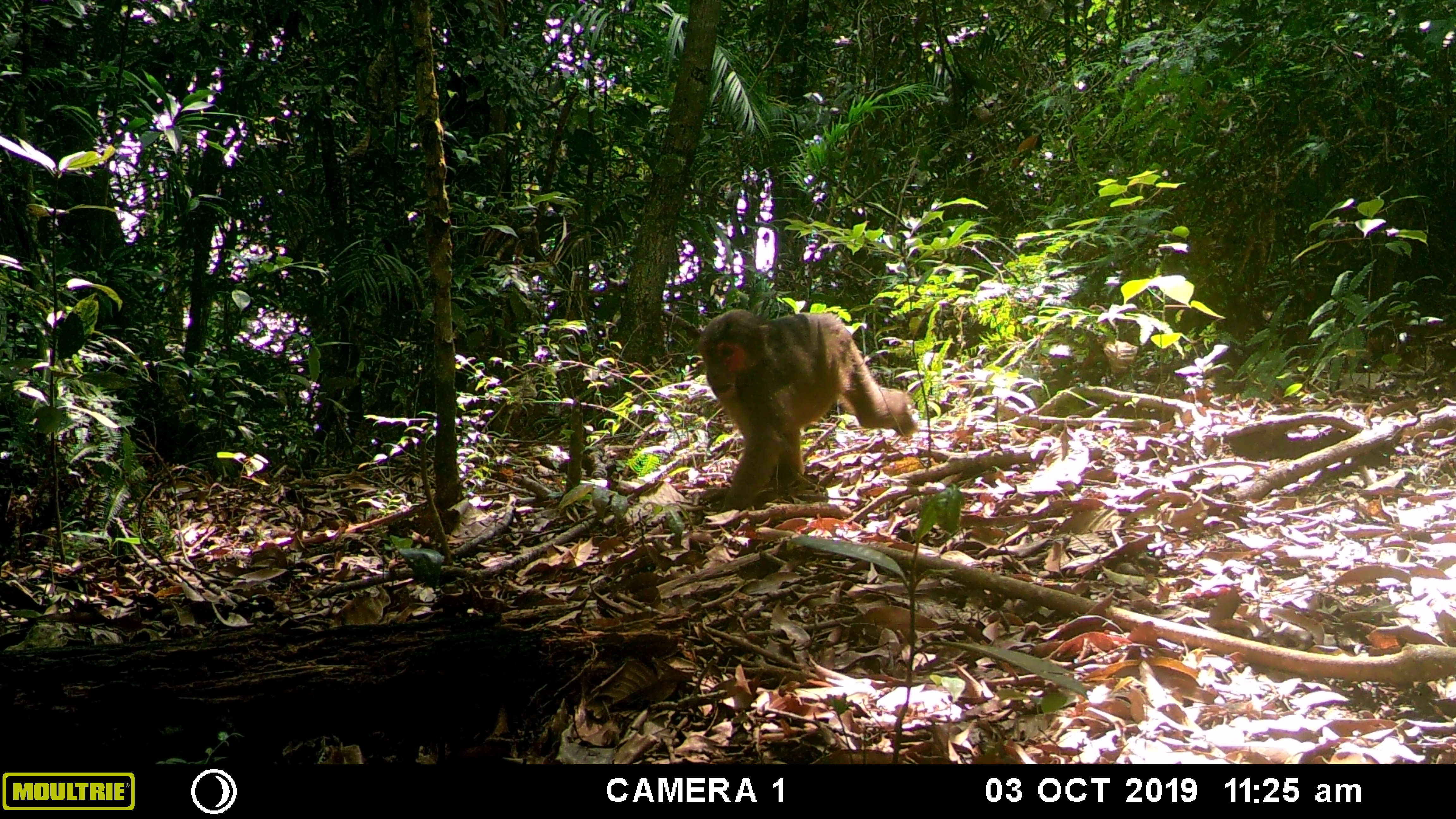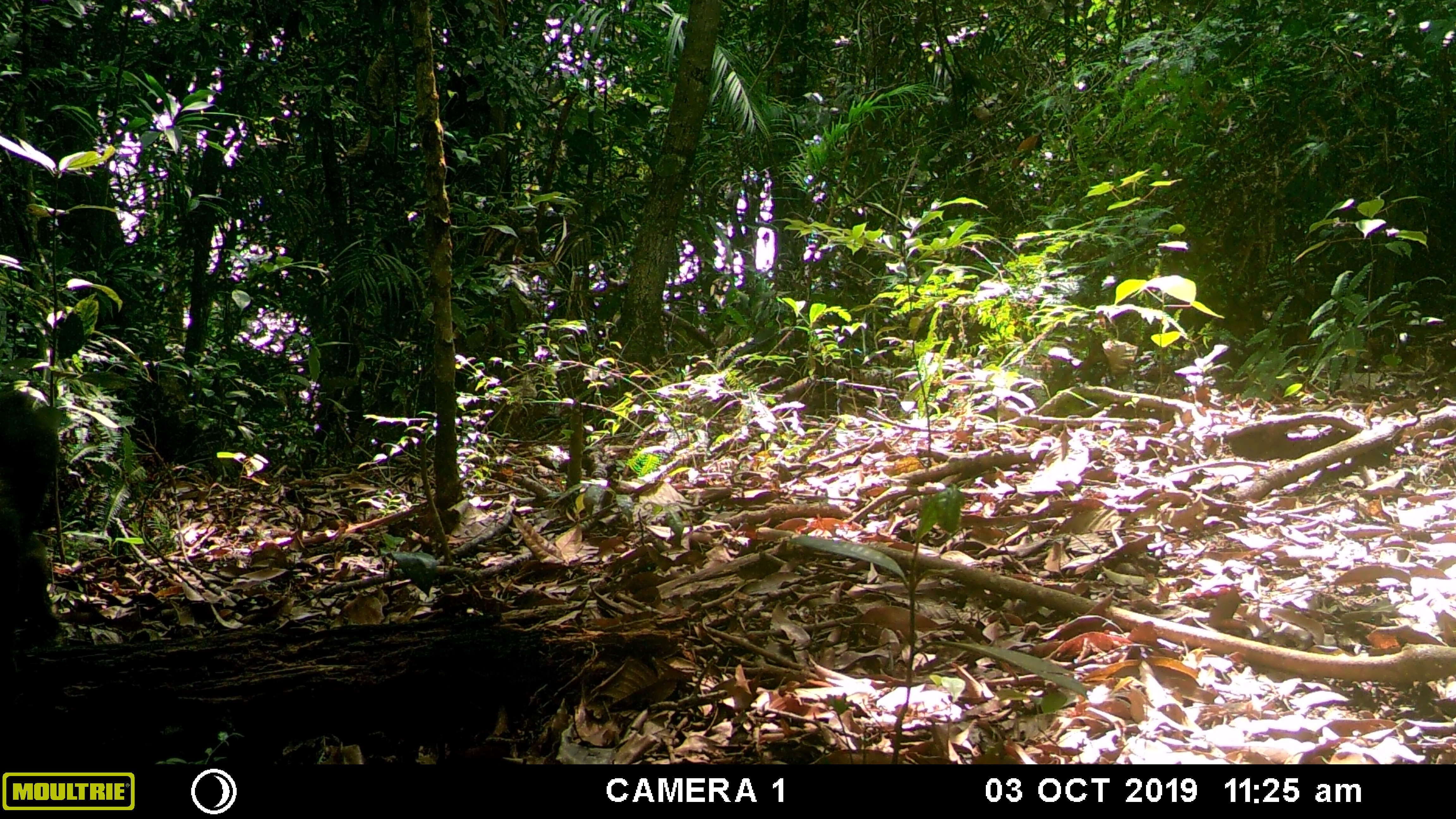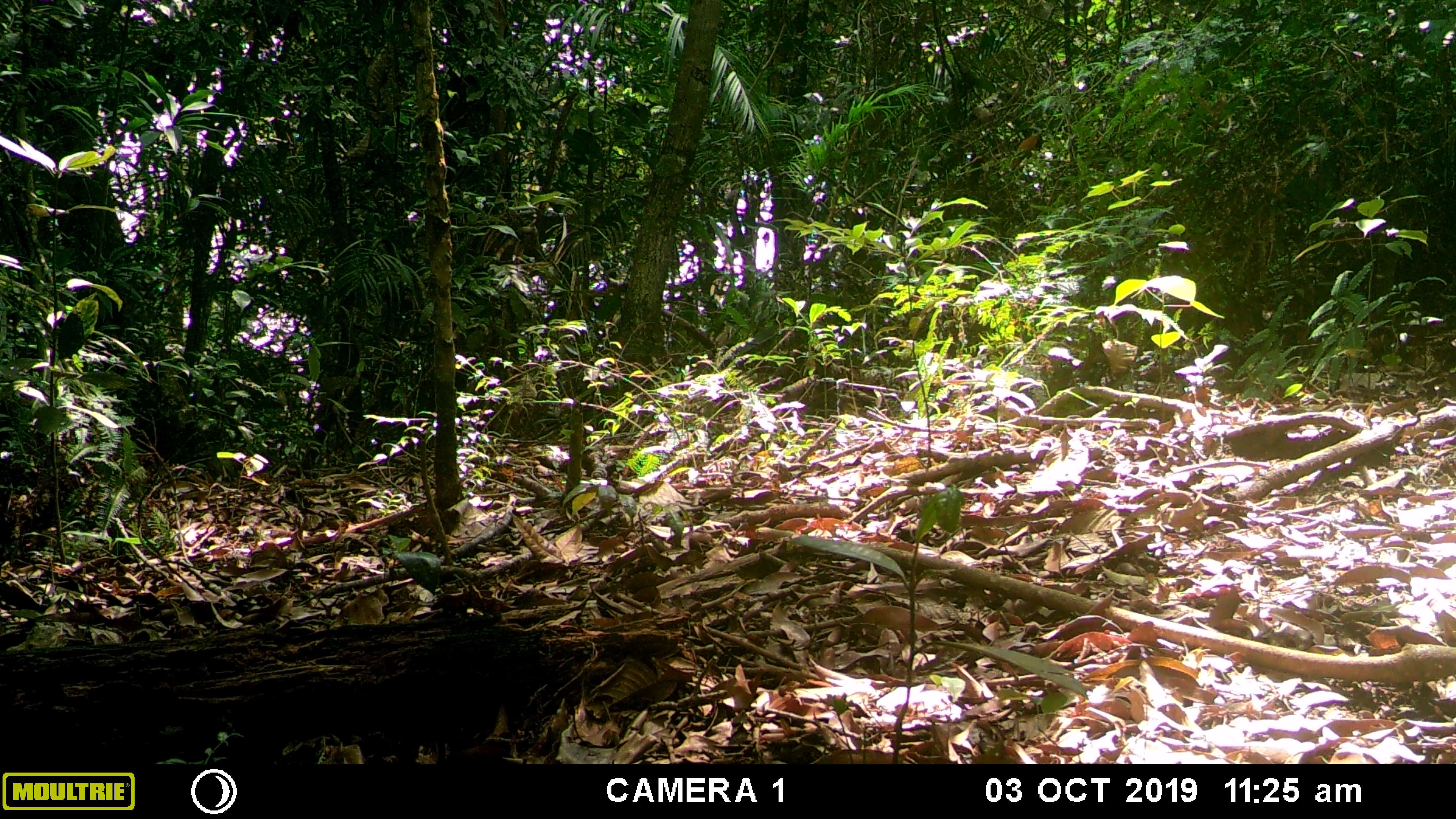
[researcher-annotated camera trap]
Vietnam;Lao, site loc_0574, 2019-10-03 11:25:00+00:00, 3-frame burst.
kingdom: Animalia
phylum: Chordata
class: Mammalia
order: Primates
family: Cercopithecidae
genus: Macaca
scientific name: Macaca arctoides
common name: stump-tailed macaque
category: stump tailed macaque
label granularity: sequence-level